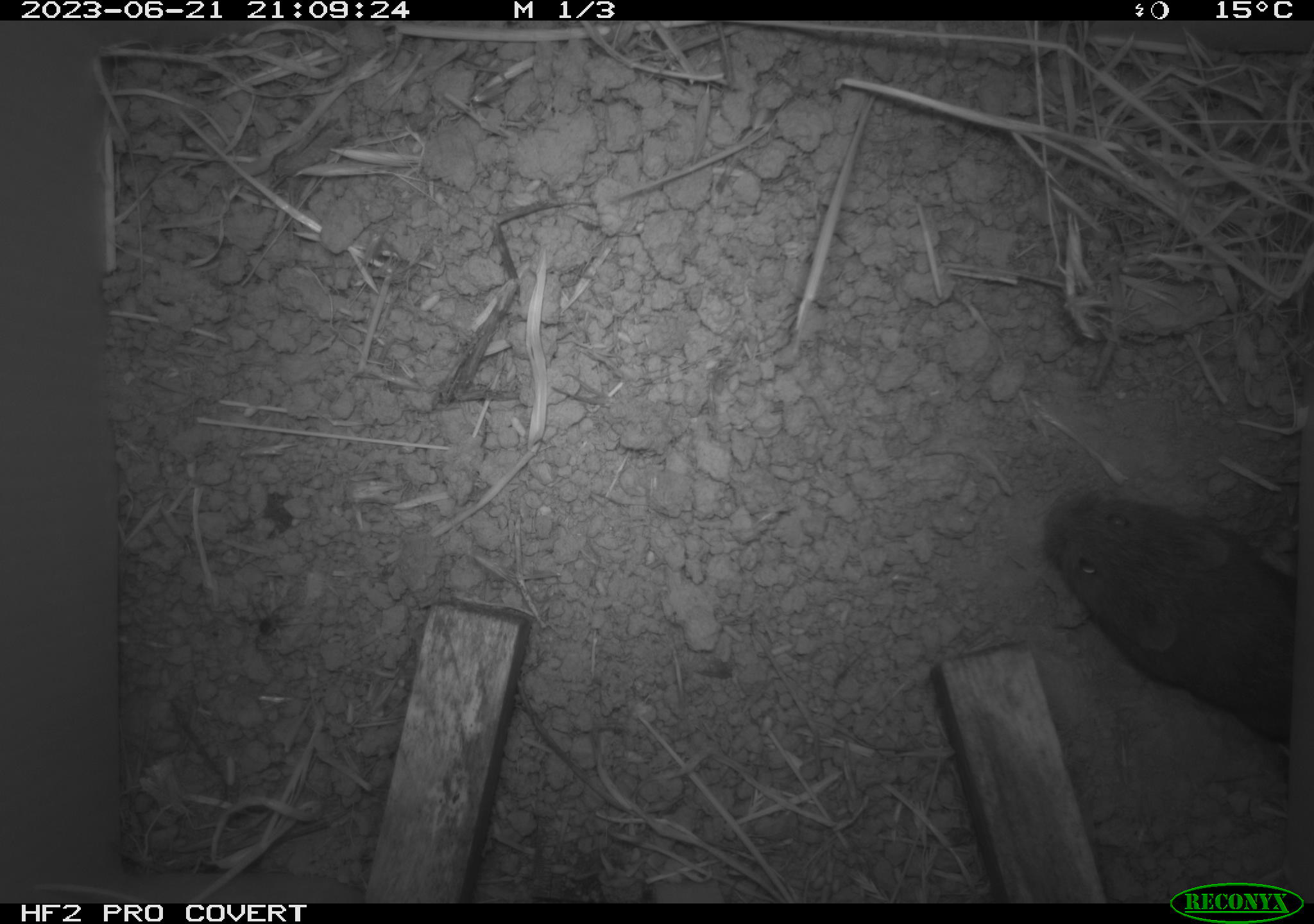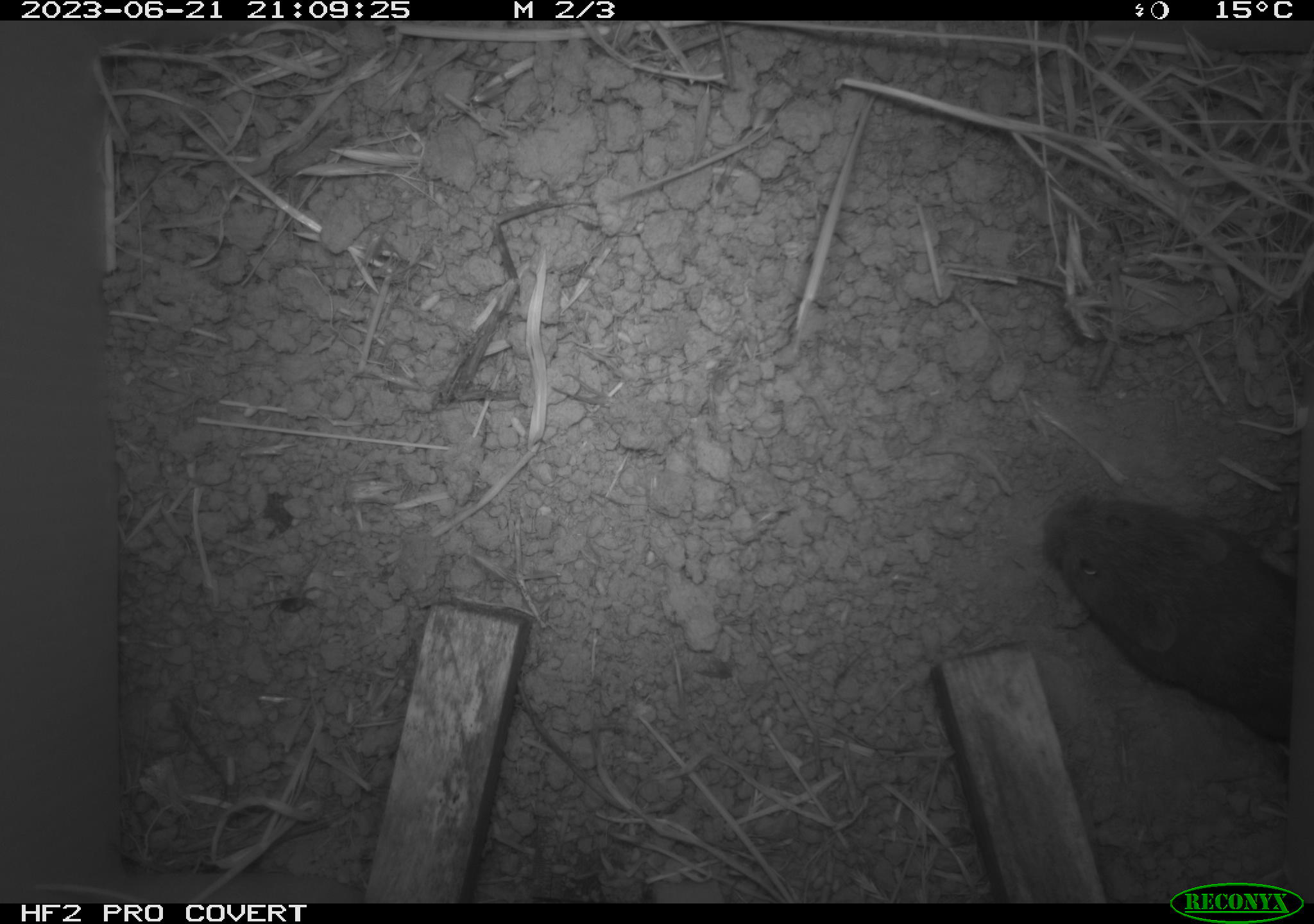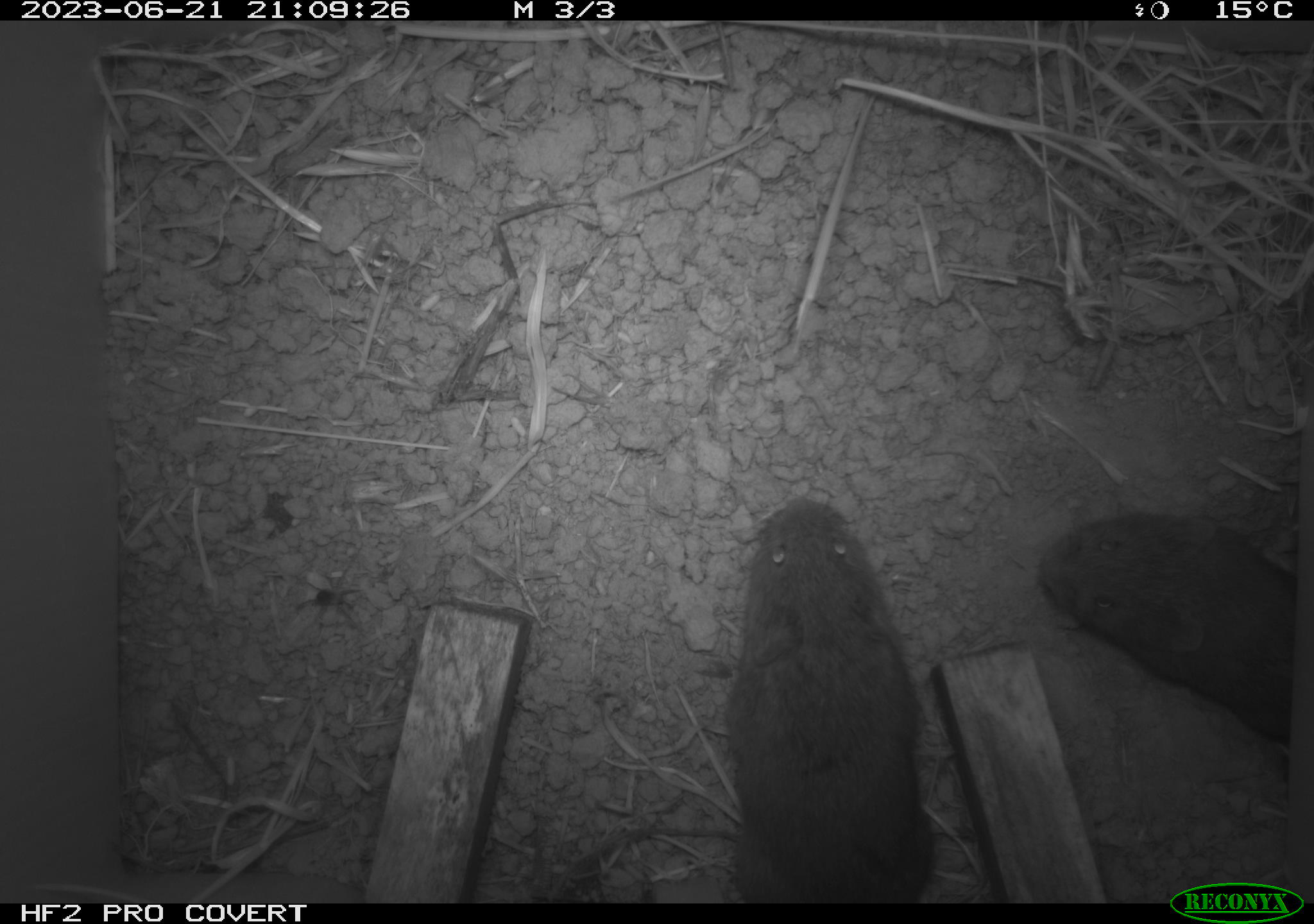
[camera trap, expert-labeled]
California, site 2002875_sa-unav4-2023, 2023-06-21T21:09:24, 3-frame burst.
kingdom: Animalia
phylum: Chordata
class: Mammalia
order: Rodentia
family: Cricetidae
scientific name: Arvicolinae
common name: voles, lemmings, and muskrats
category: arvicolinae subfamily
Arvicolinae subfamily (voles, lemmings, and muskrats) (Arvicolinae).